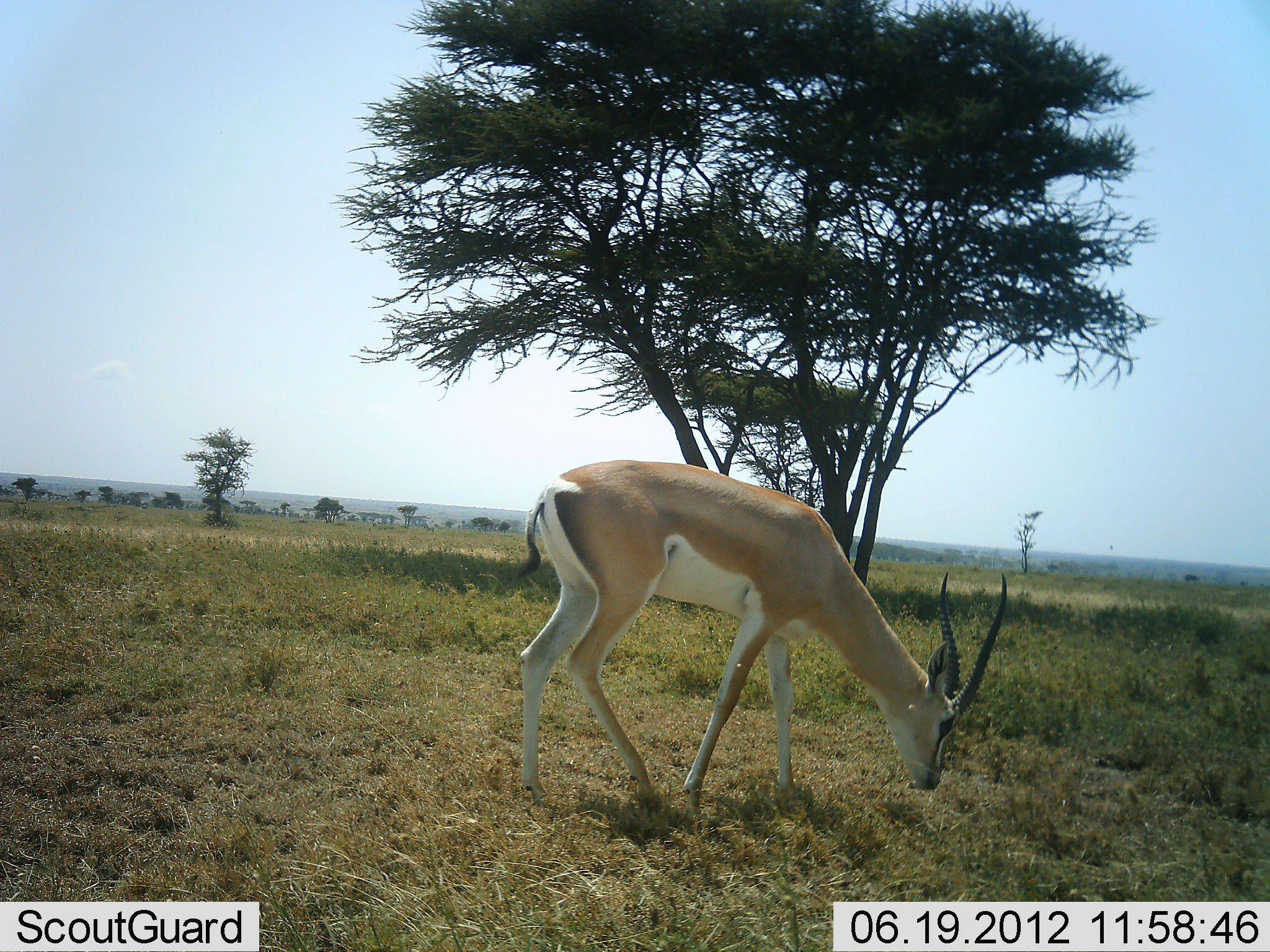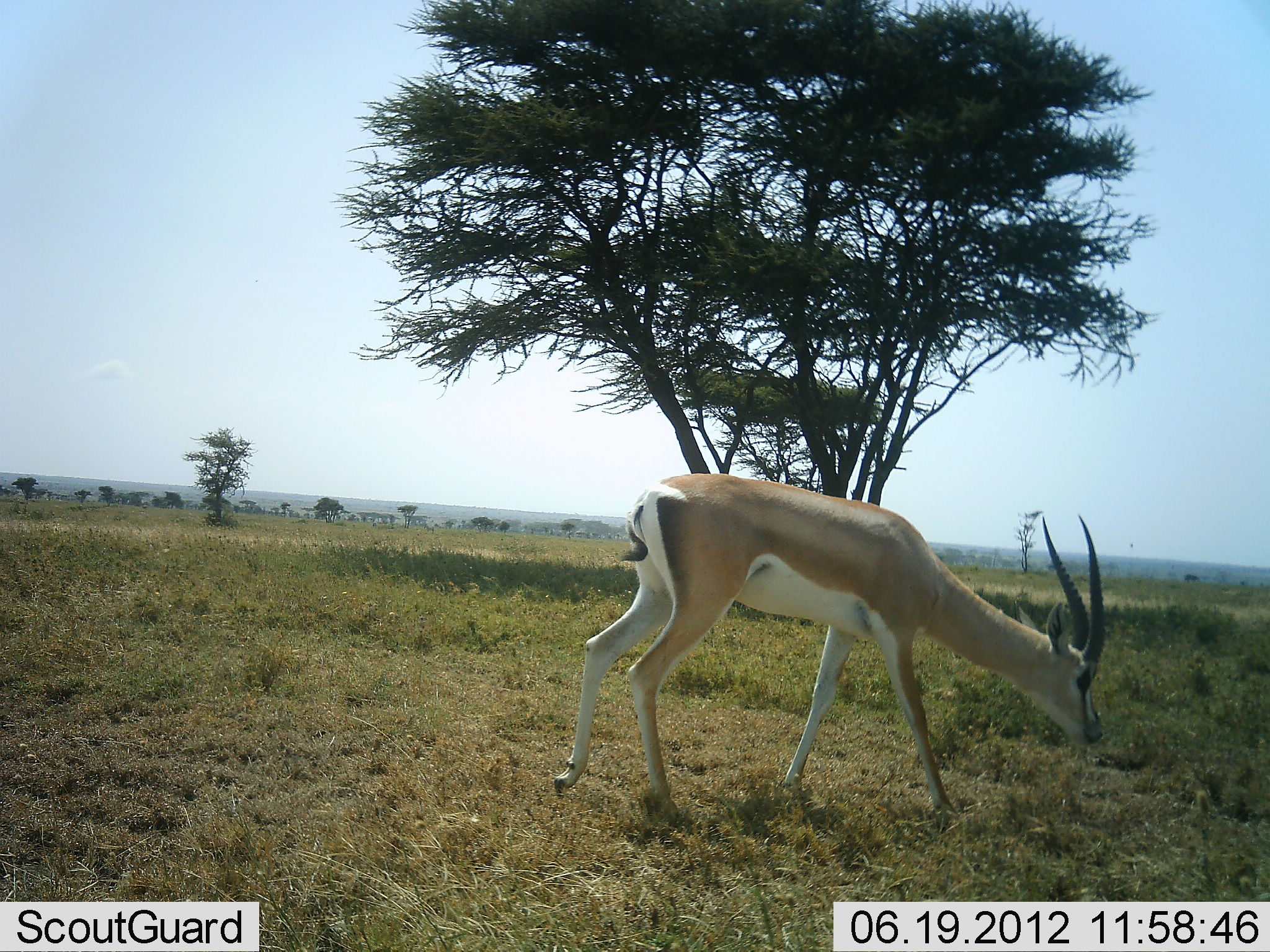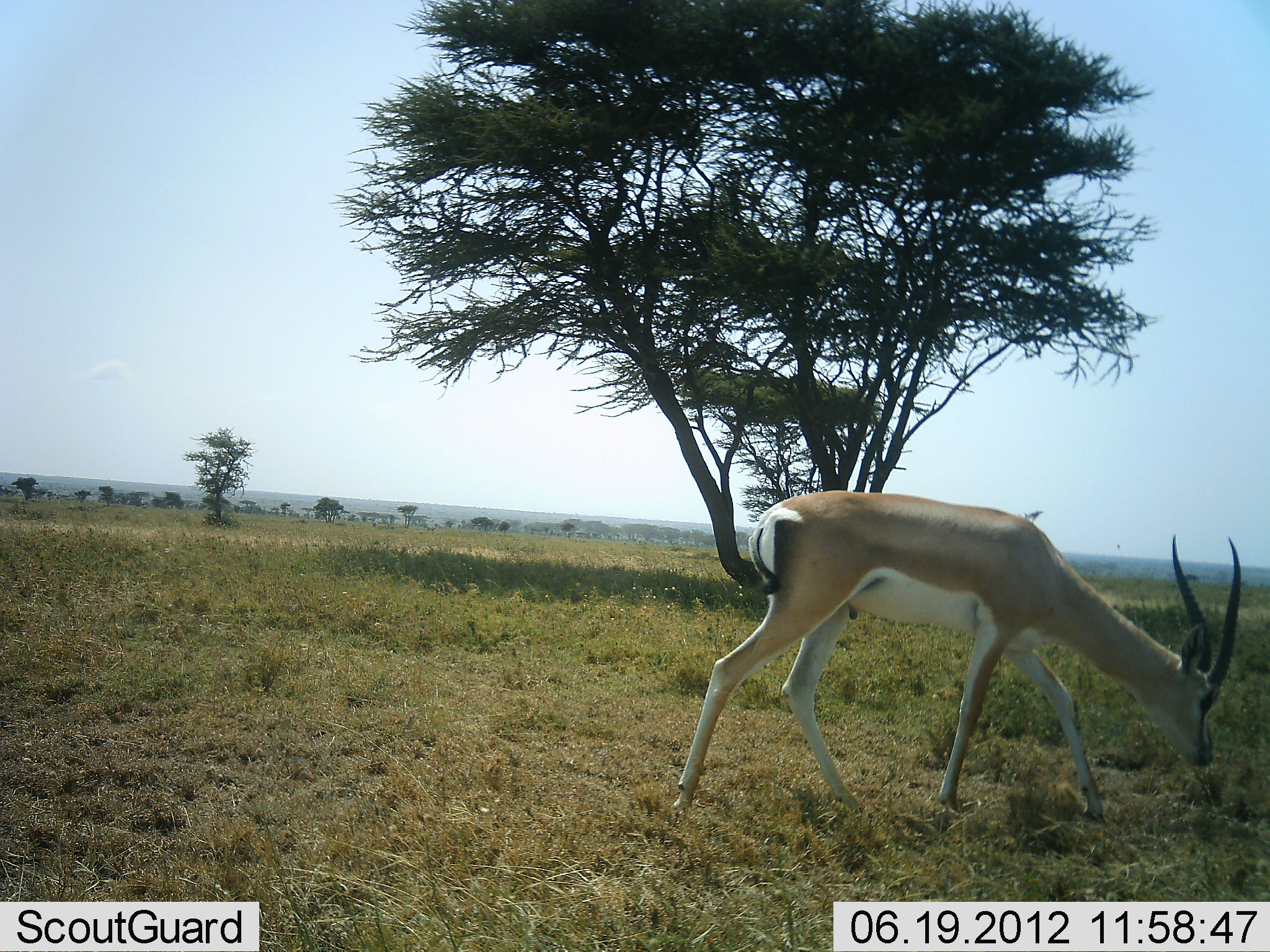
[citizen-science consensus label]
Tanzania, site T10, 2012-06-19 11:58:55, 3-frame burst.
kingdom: Animalia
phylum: Chordata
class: Mammalia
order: Artiodactyla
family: Bovidae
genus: Nanger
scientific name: Nanger granti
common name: grant's gazelle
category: gazellegrants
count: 1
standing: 30%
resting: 0%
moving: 70%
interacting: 0%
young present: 0%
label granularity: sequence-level